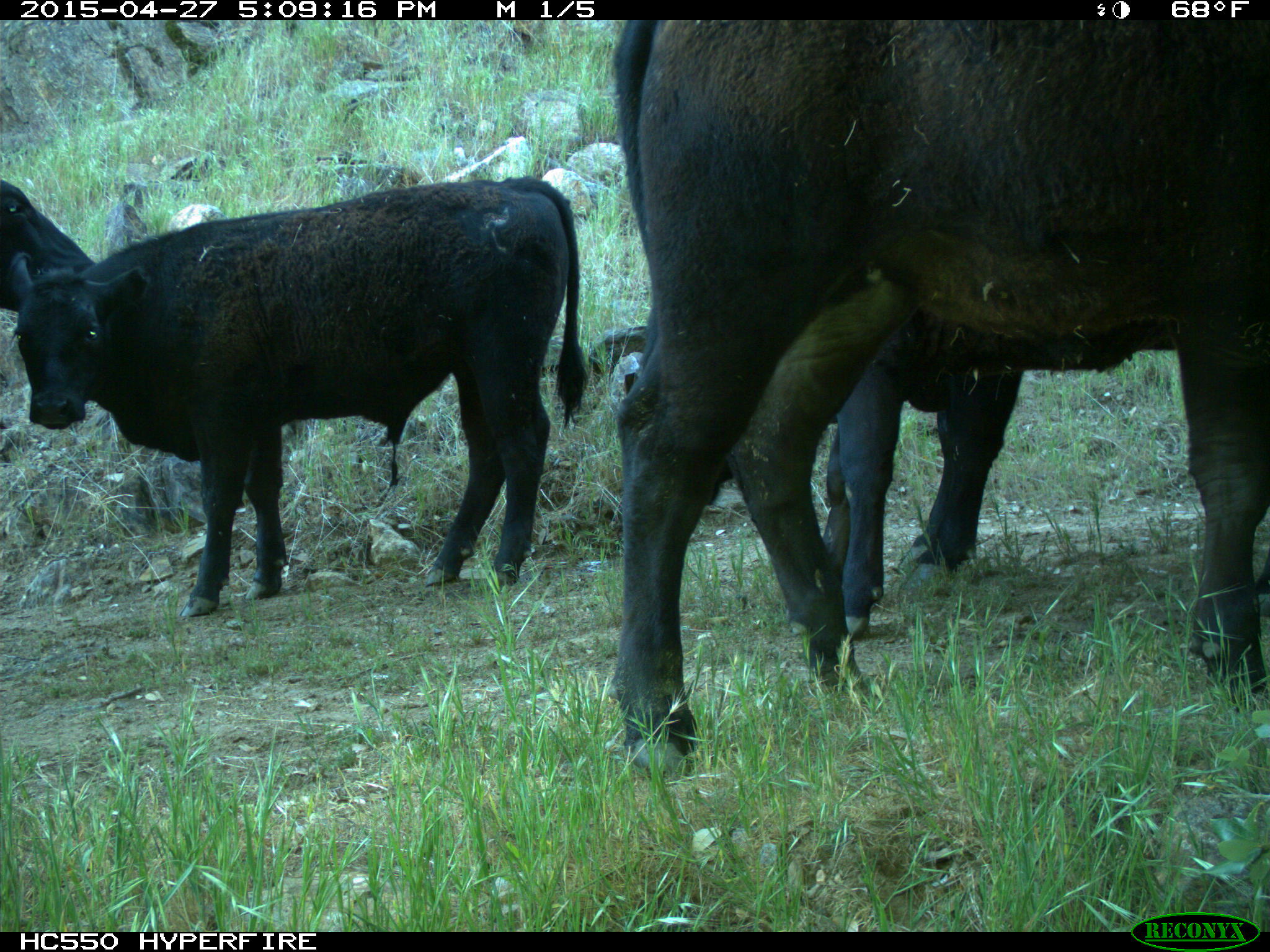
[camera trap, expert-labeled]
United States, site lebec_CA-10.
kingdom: Animalia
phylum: Chordata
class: Mammalia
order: Artiodactyla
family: Bovidae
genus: Bos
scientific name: Bos taurus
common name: domestic cow